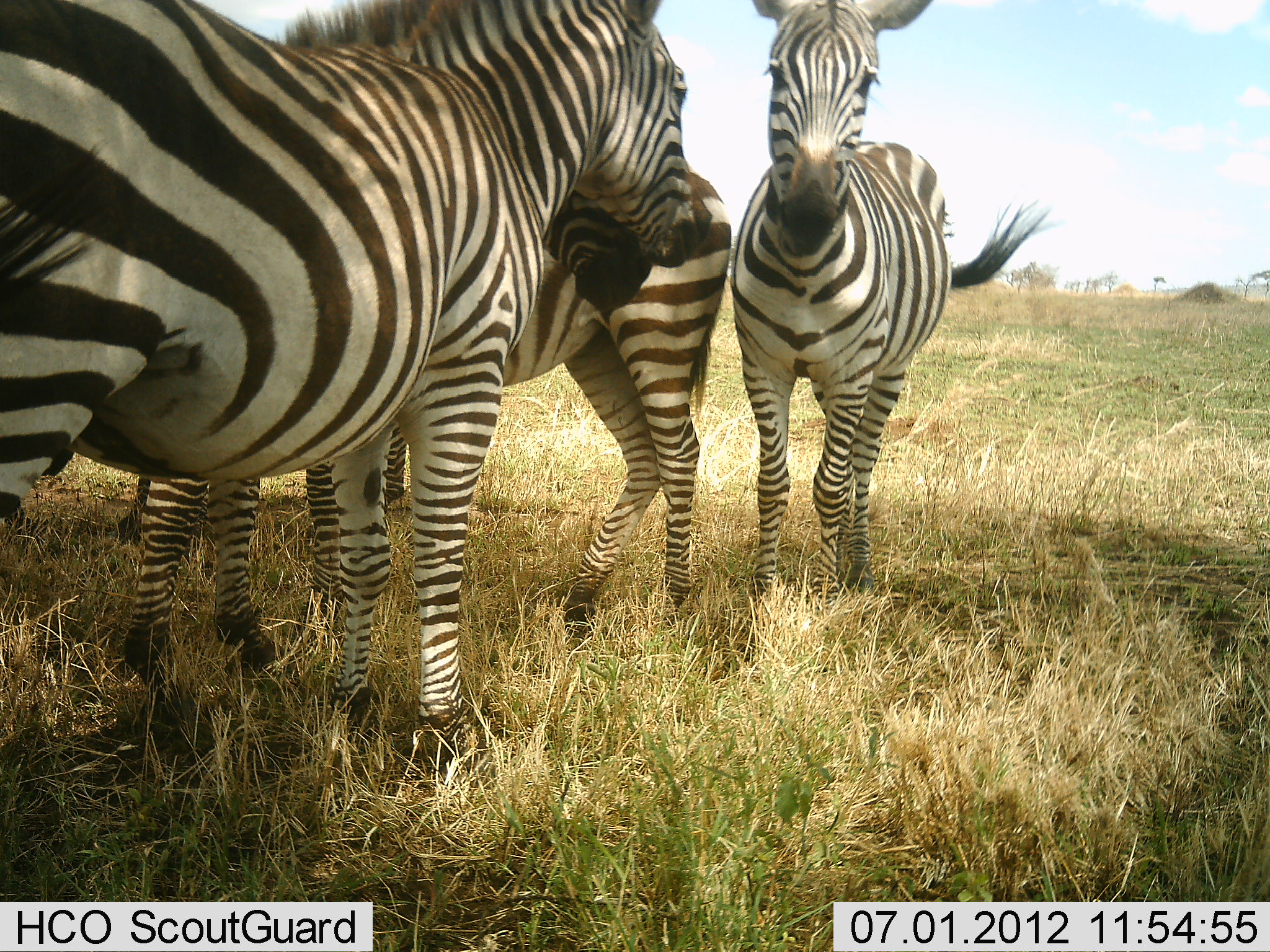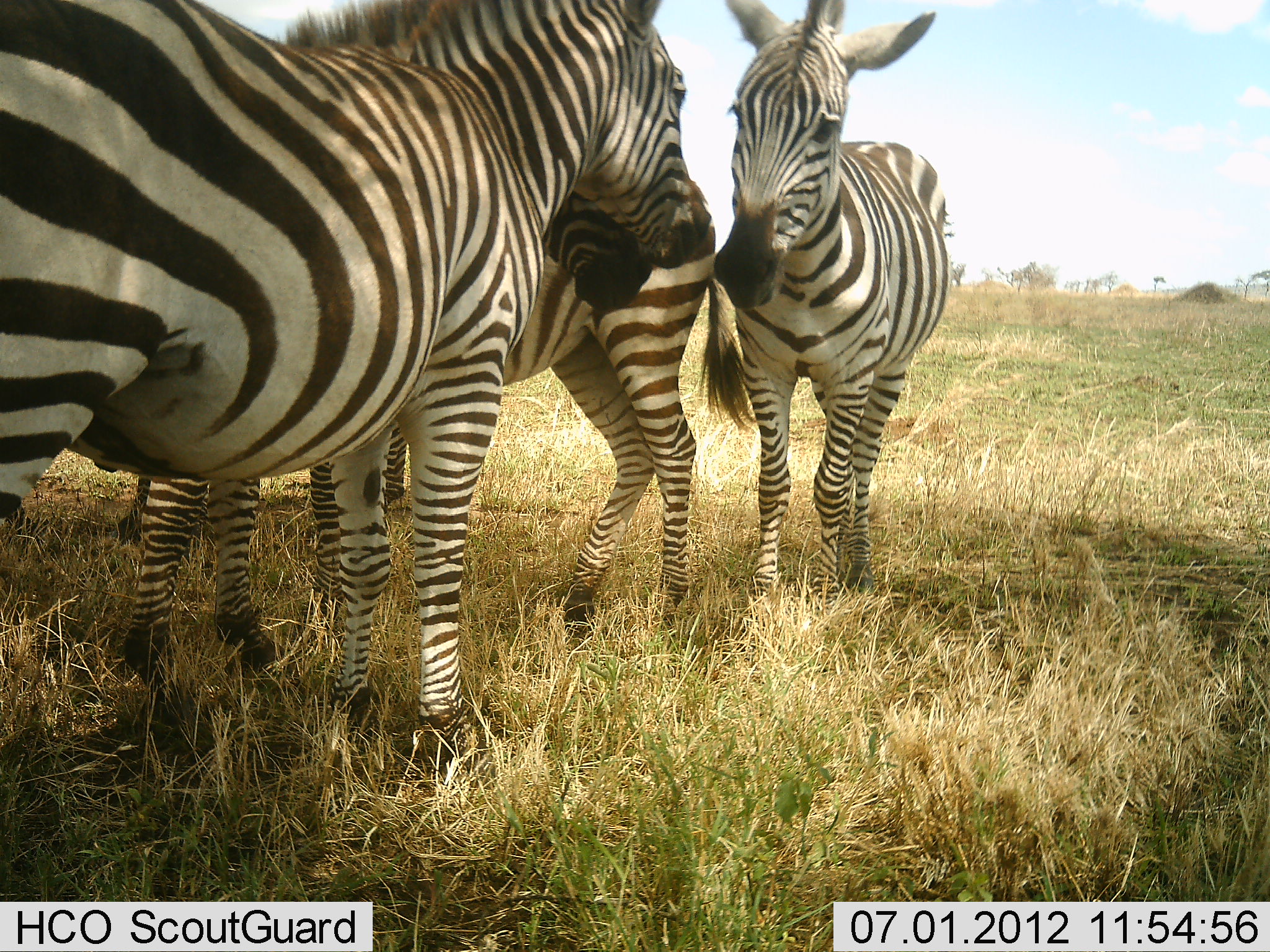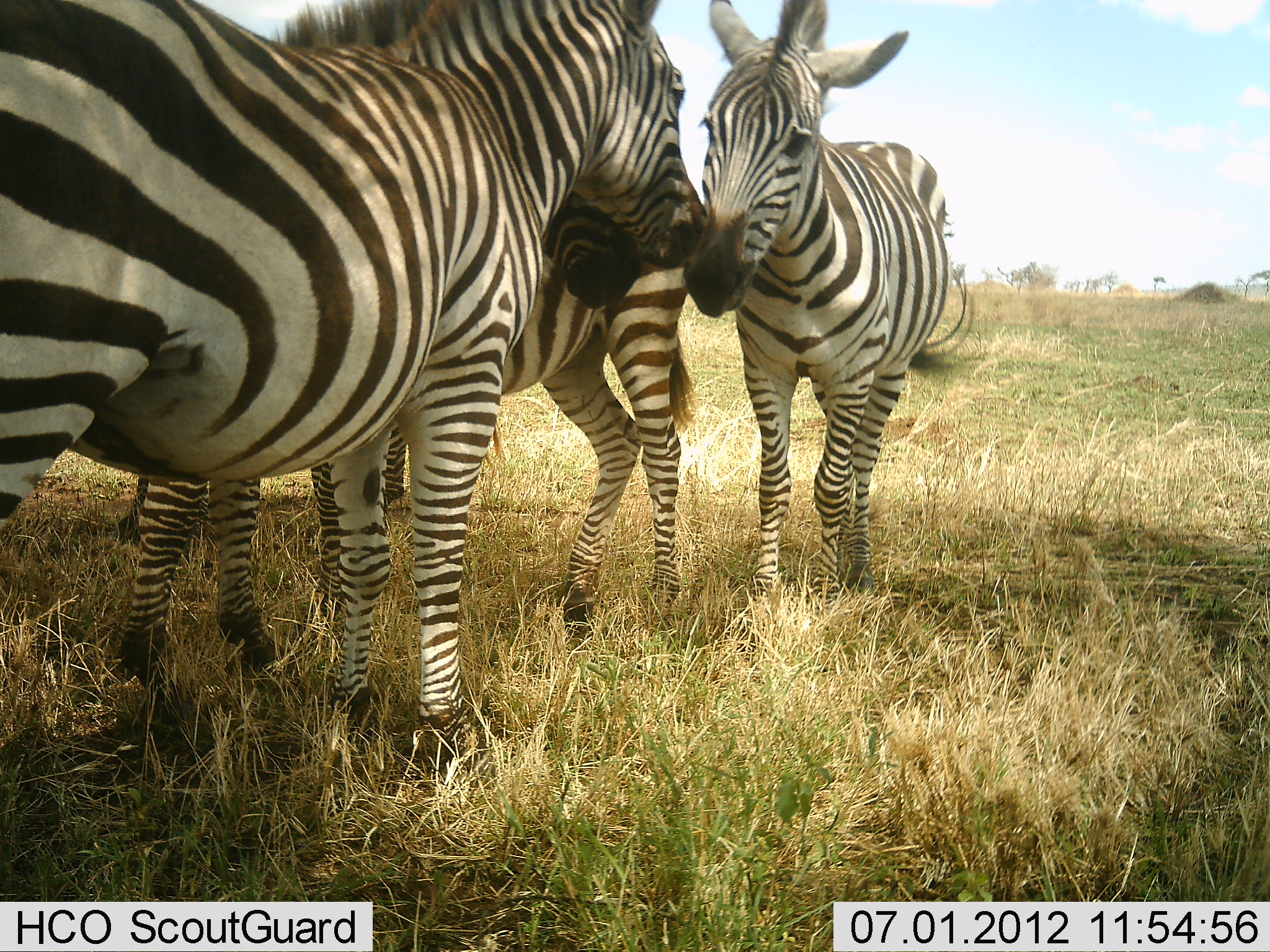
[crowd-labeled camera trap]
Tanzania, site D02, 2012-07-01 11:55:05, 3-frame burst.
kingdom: Animalia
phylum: Chordata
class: Mammalia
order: Perissodactyla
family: Equidae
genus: Equus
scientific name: Equus quagga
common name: plains zebra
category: zebra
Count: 4.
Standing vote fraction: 100%.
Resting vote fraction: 0%.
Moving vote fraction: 0%.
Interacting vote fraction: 50%.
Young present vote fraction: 0%.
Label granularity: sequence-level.